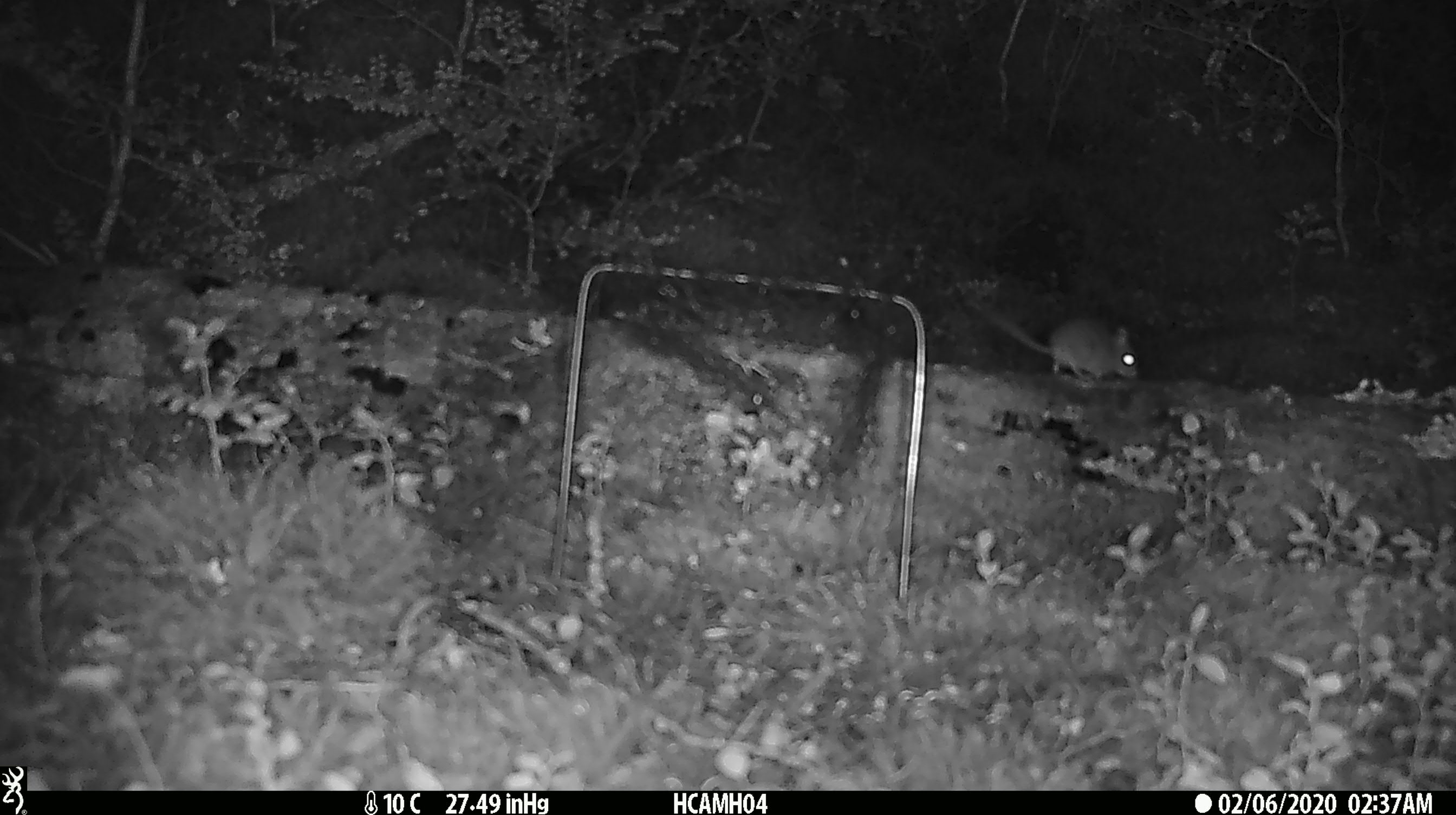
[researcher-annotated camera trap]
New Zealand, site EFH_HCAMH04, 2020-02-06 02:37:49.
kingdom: Animalia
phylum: Chordata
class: Mammalia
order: Rodentia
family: Muridae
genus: Mus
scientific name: Mus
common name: mouse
Mouse (Mus).